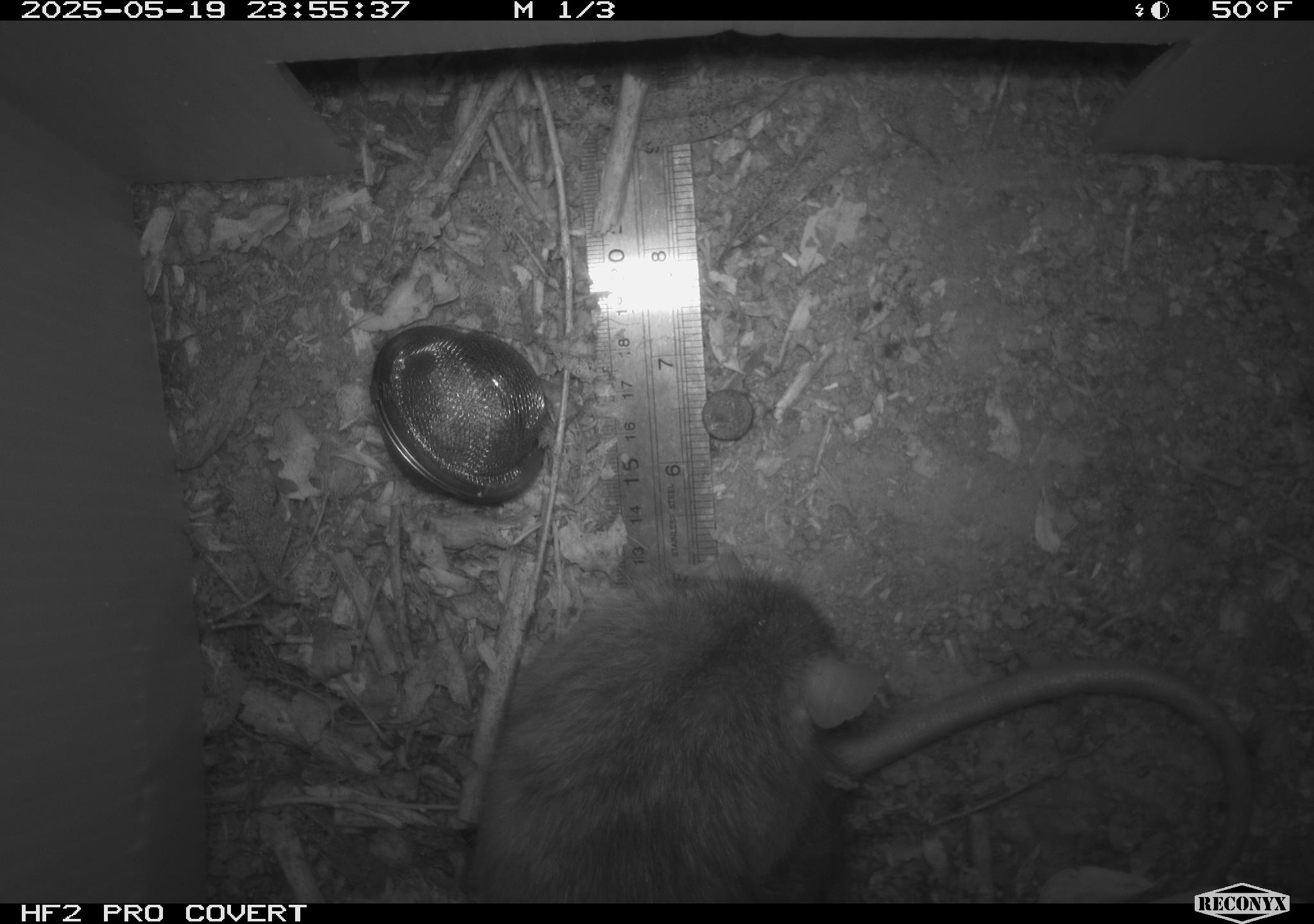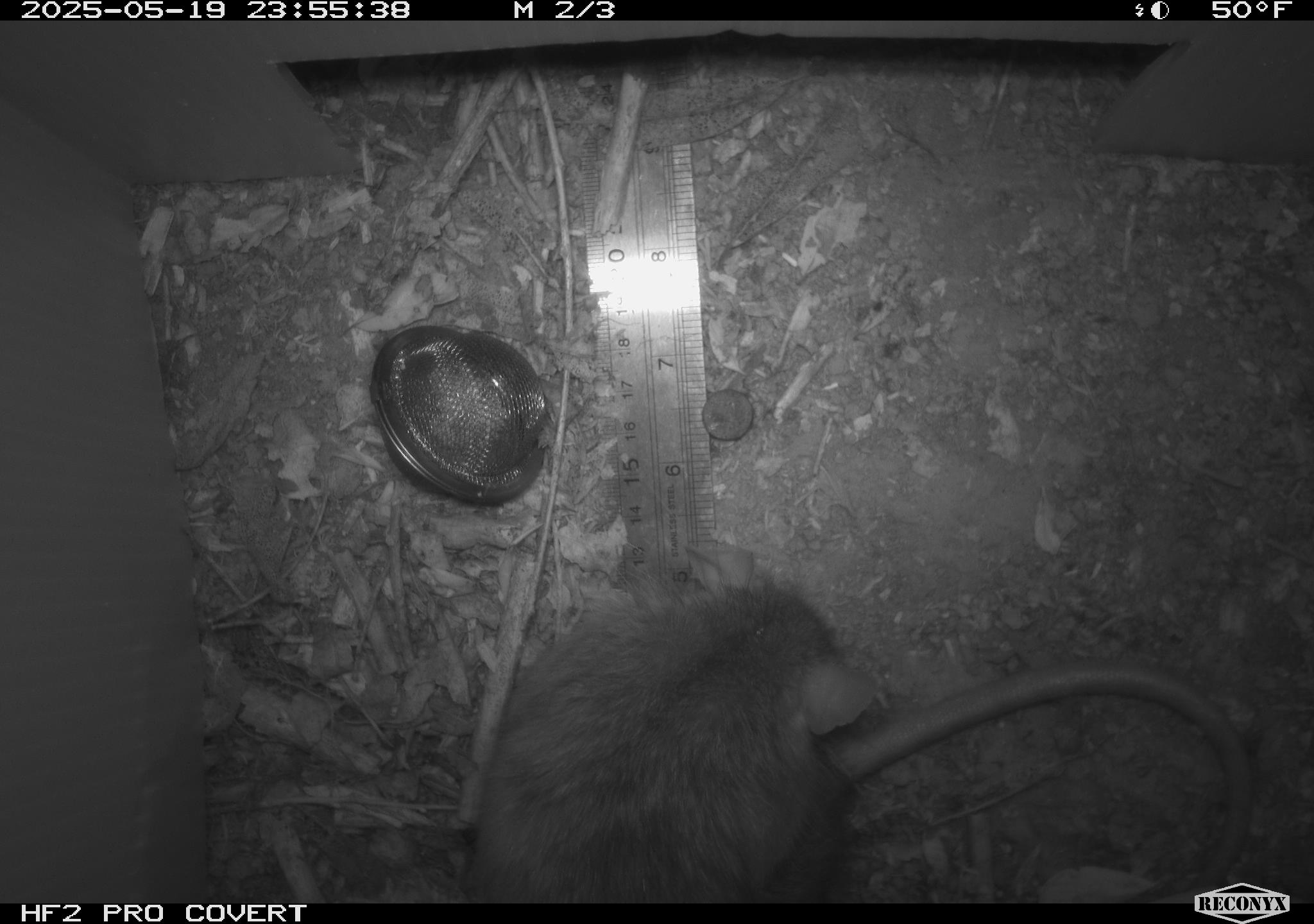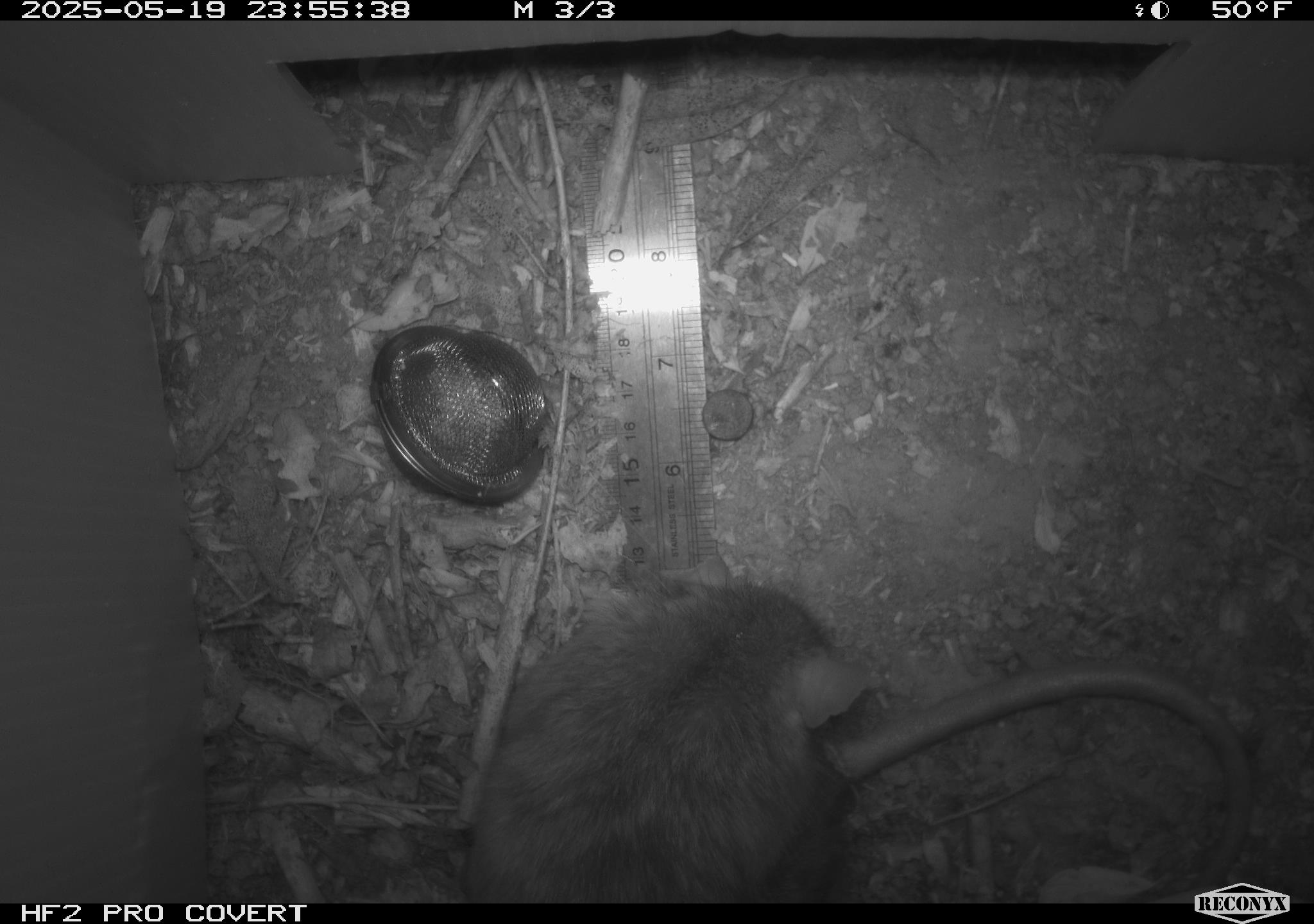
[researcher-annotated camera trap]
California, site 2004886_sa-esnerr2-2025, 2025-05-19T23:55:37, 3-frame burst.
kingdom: Animalia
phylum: Chordata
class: Mammalia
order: Rodentia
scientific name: Rodentia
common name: rodent